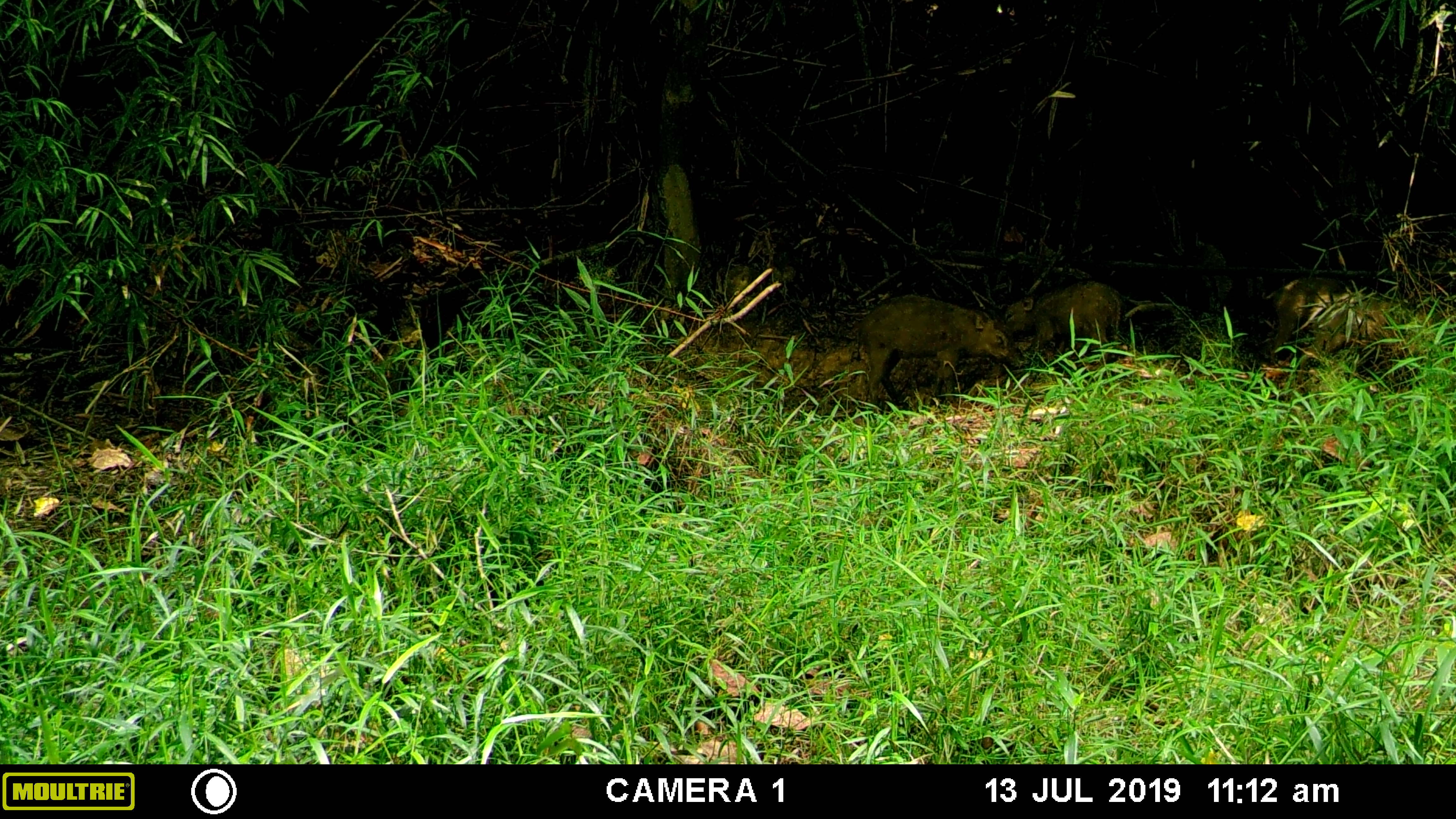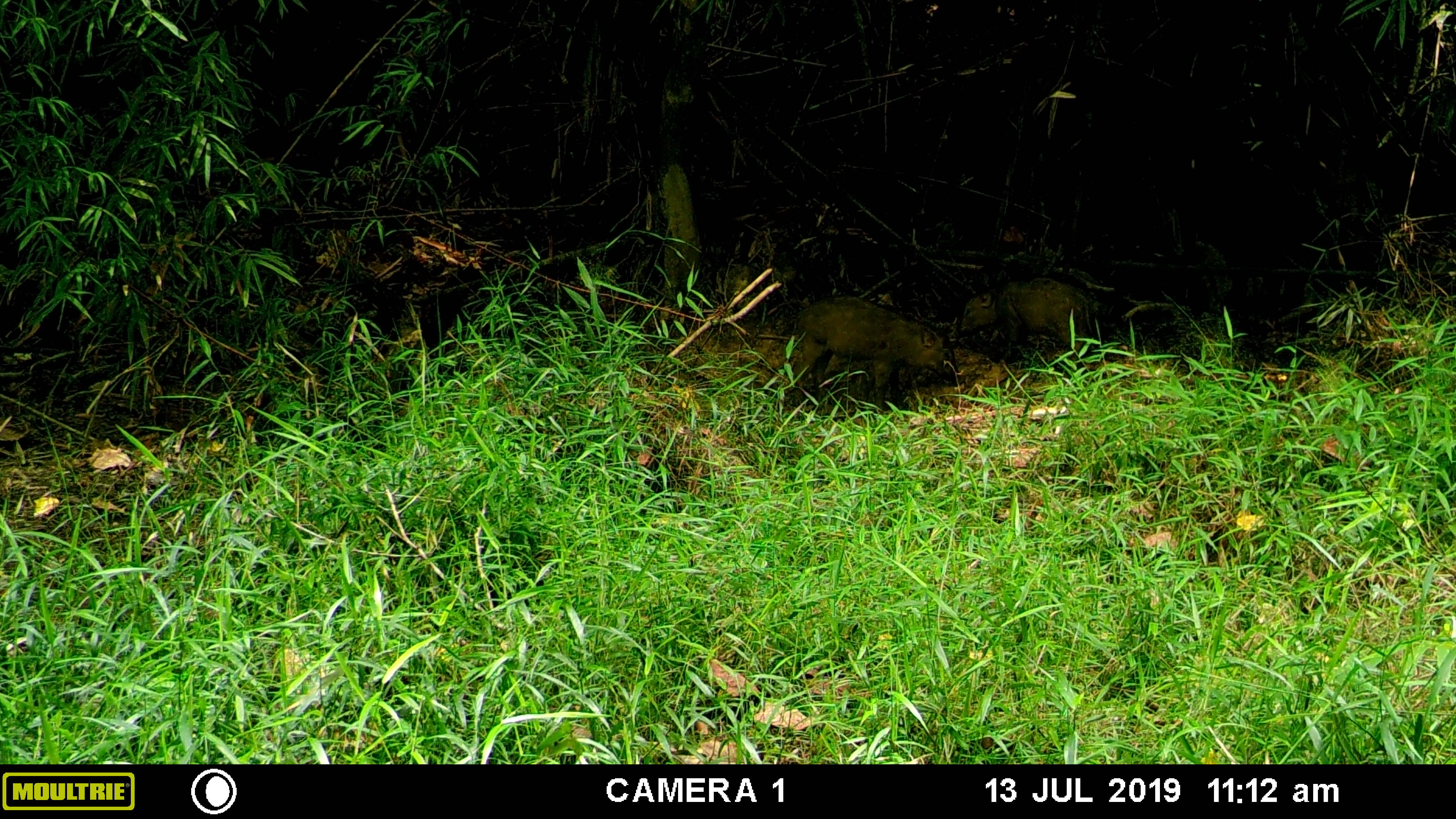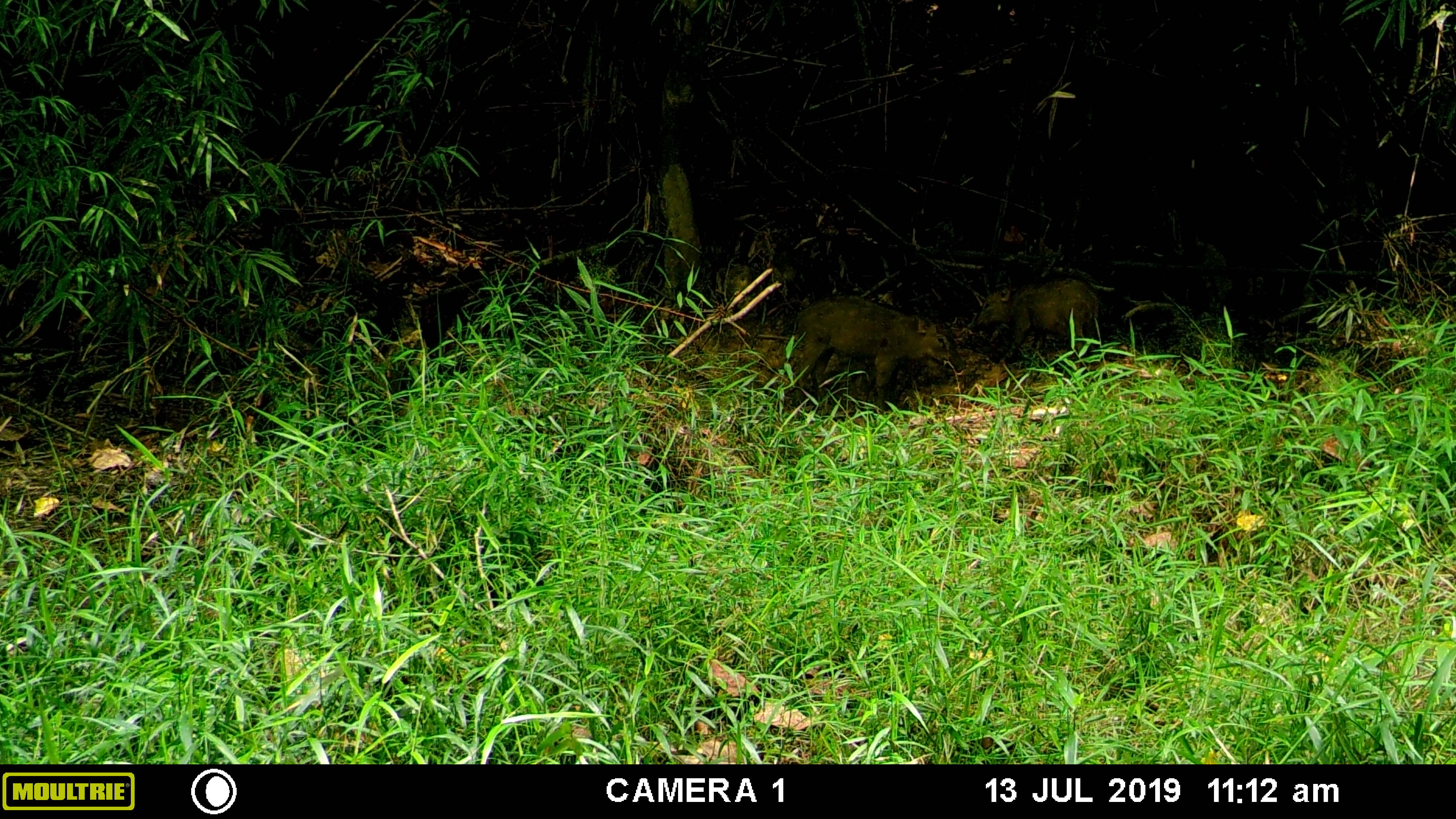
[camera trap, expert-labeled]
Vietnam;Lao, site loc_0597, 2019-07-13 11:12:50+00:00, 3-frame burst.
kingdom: Animalia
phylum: Chordata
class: Mammalia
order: Artiodactyla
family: Suidae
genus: Sus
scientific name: Sus scrofa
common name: eurasian wild pig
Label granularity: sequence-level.